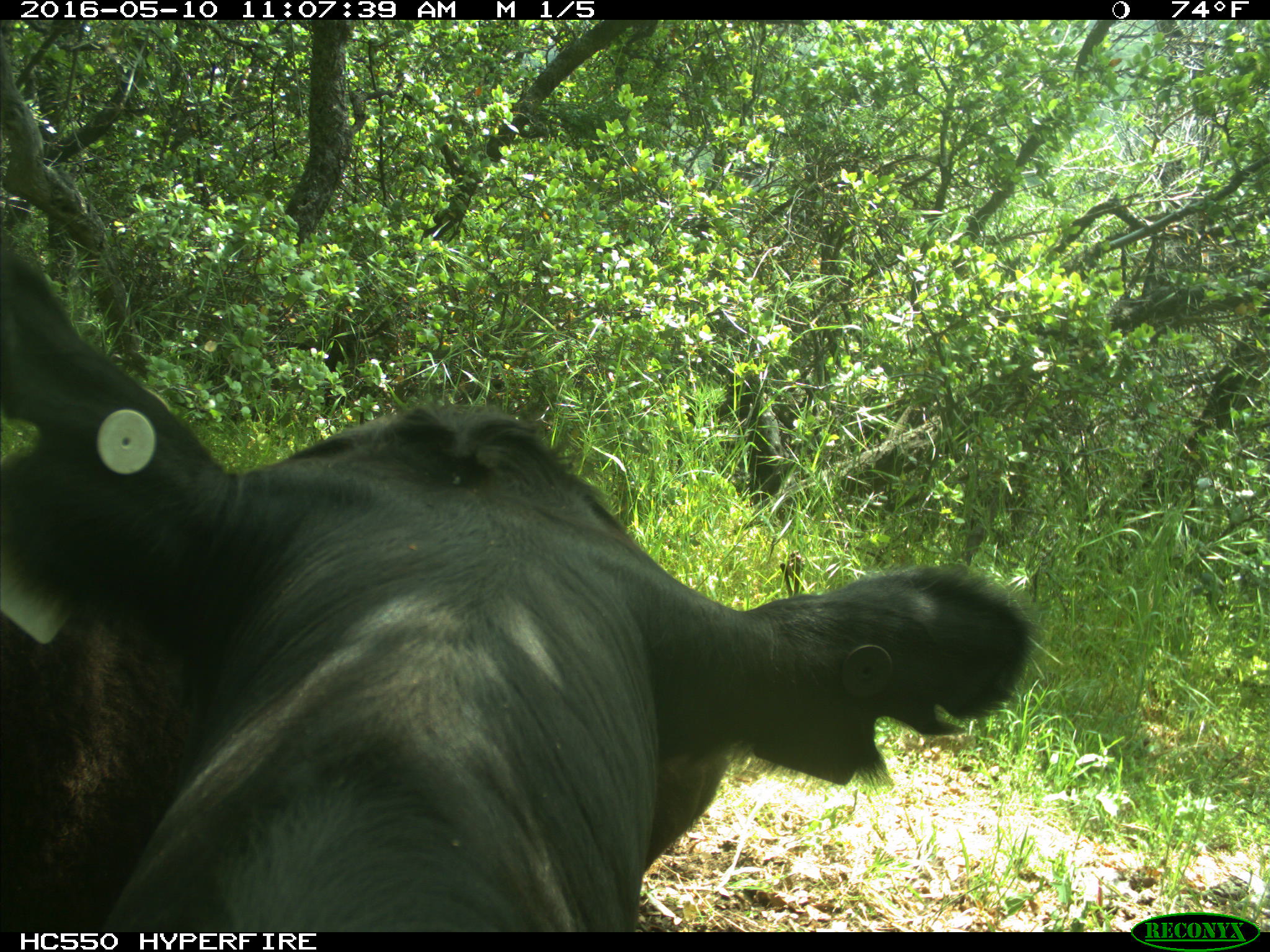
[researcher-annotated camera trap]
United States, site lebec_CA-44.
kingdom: Animalia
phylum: Chordata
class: Mammalia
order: Artiodactyla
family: Bovidae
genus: Bos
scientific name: Bos taurus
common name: domestic cow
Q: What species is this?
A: Bos taurus (domestic cow).